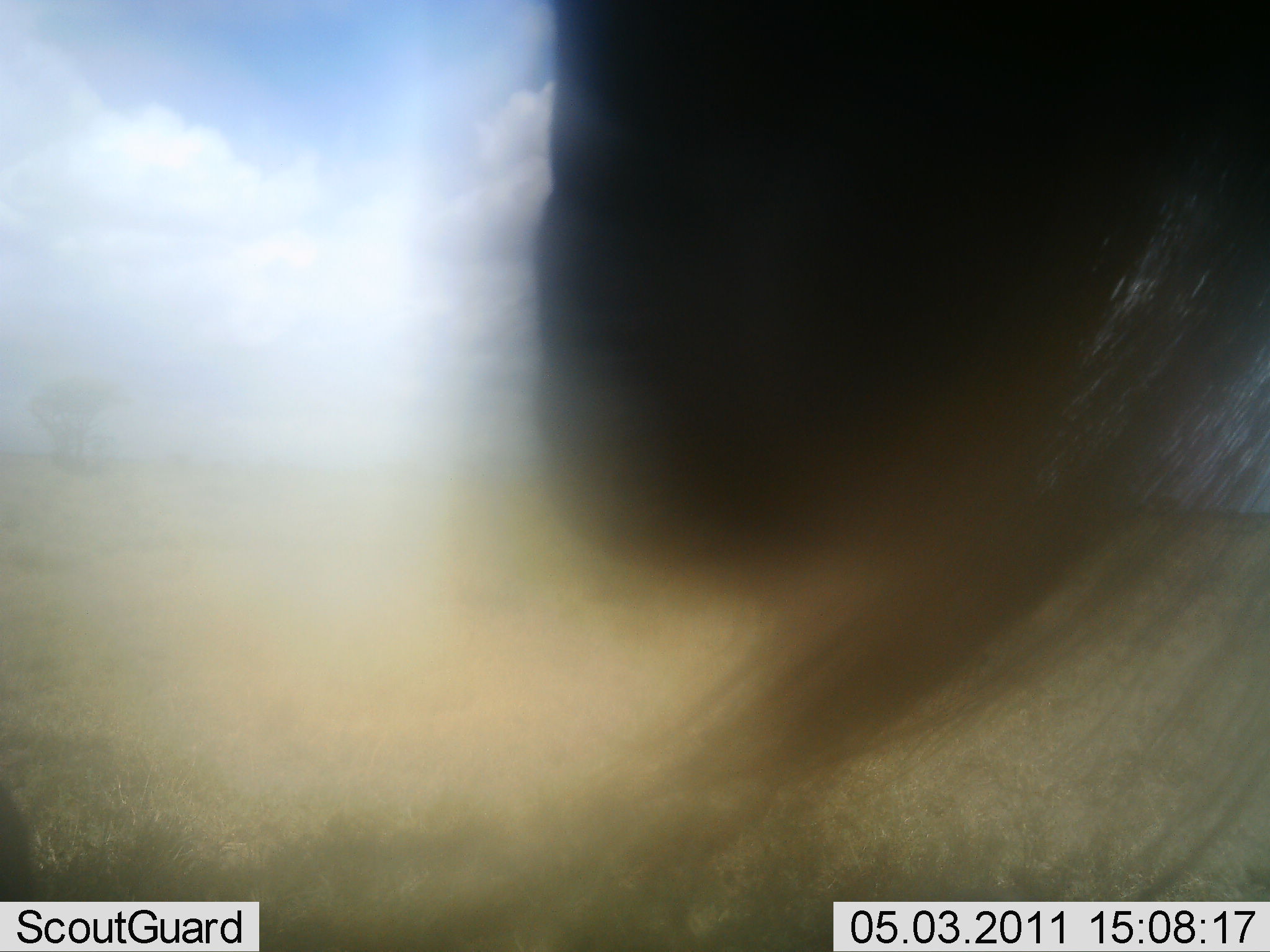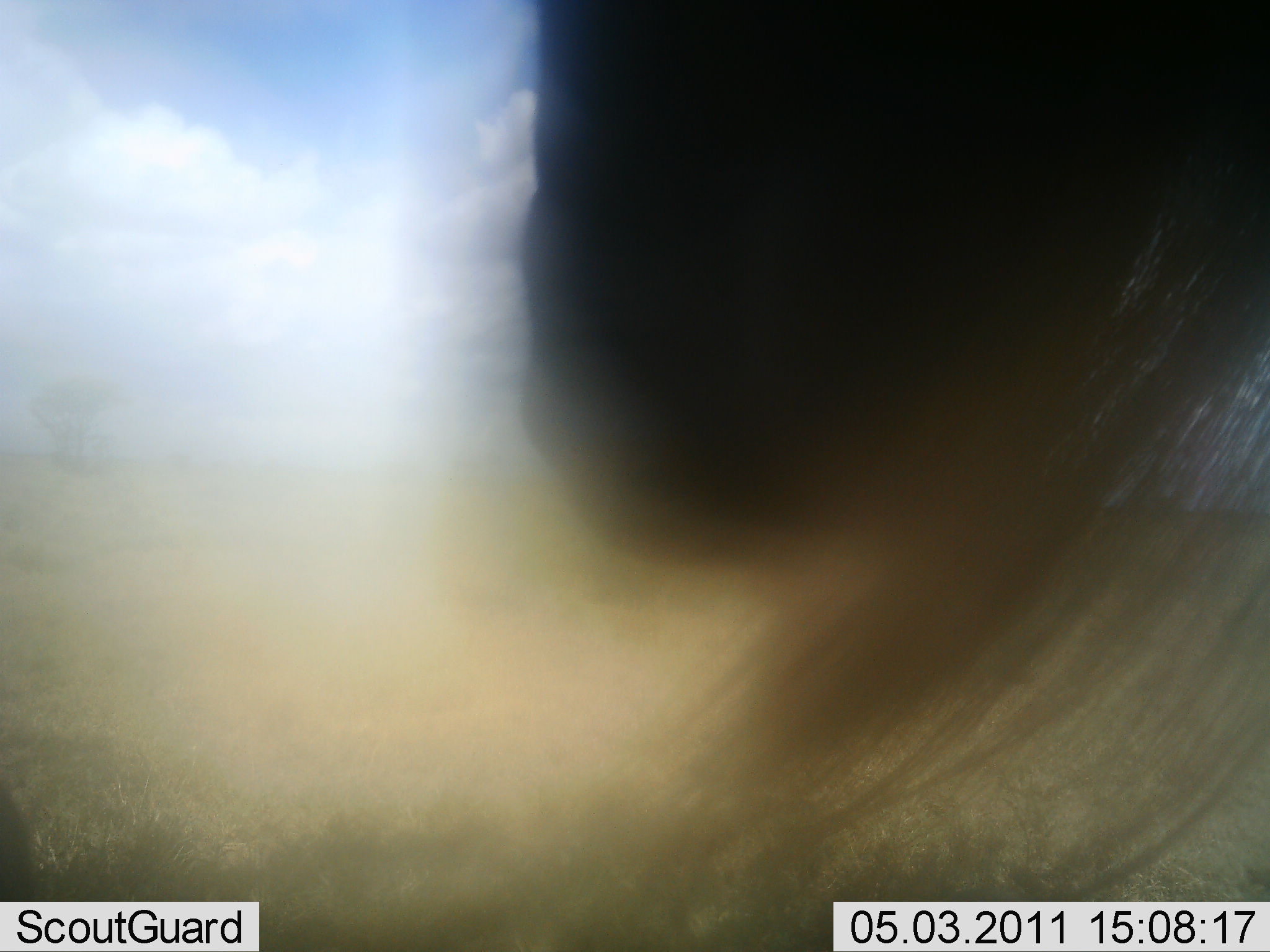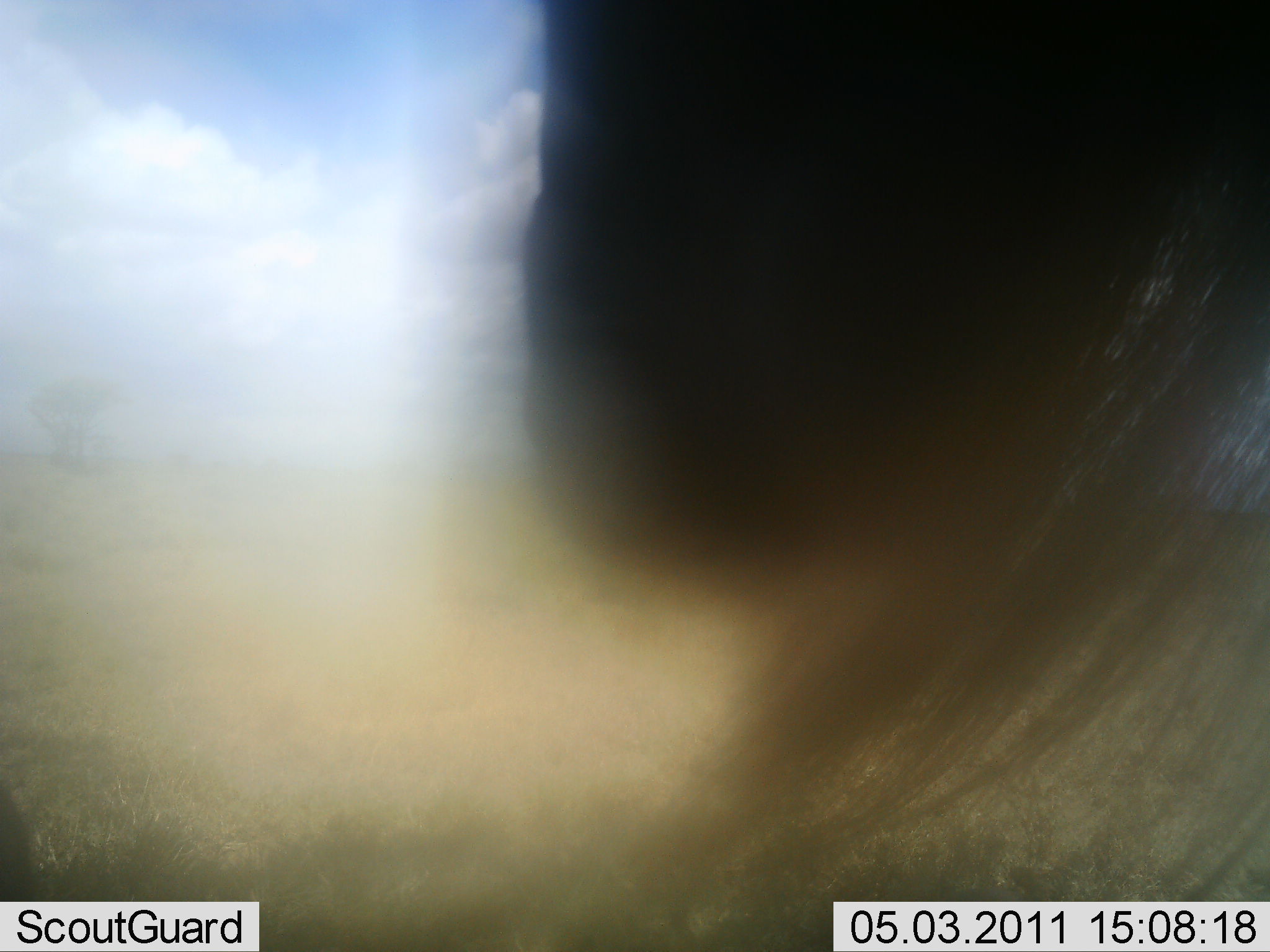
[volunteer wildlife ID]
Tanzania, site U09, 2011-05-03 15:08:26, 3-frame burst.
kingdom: Animalia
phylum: Chordata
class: Mammalia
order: Artiodactyla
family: Bovidae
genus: Connochaetes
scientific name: Connochaetes taurinus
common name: blue wildebeest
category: wildebeest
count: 1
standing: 75%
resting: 0%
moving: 0%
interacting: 25%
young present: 0%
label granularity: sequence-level